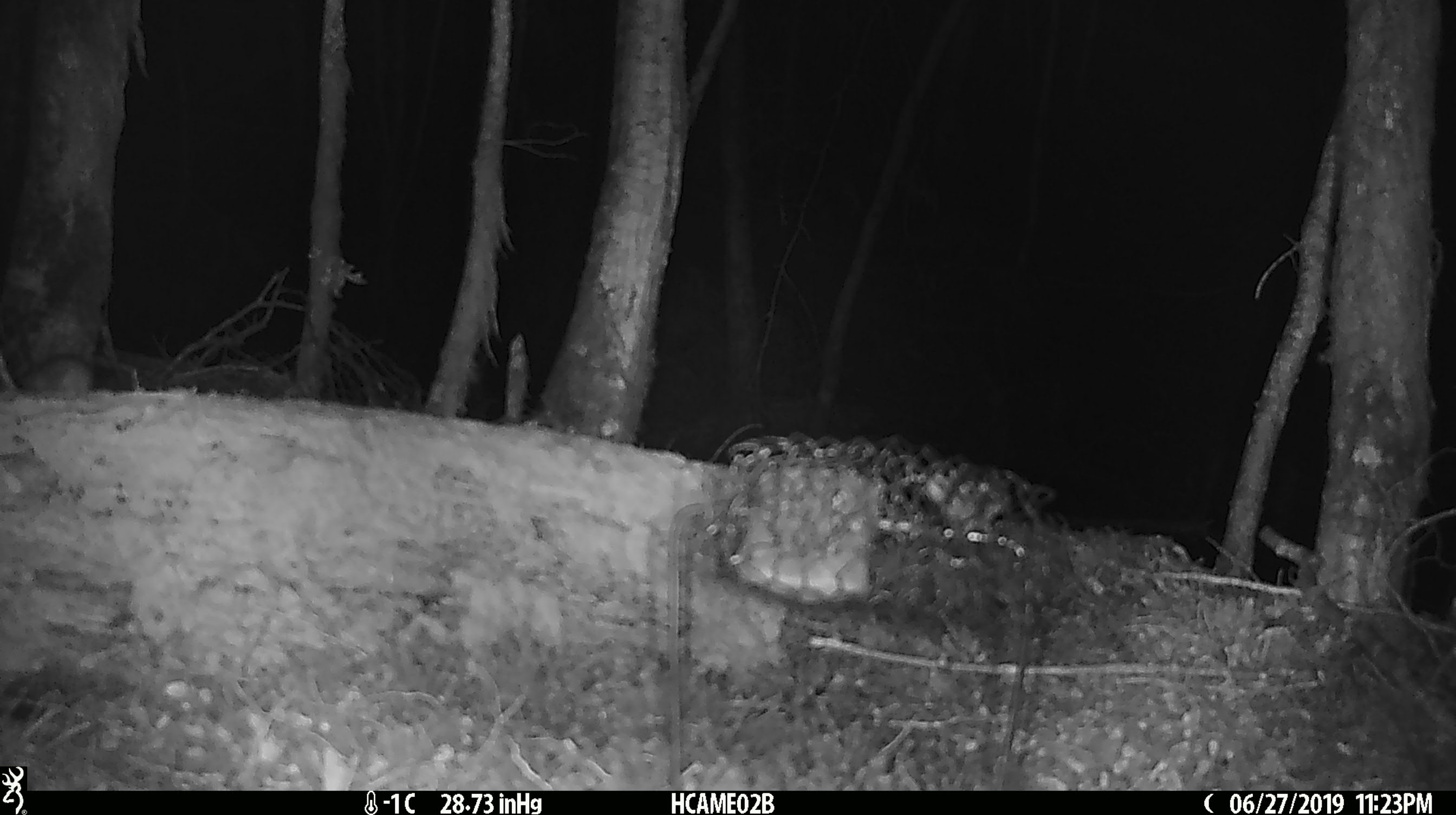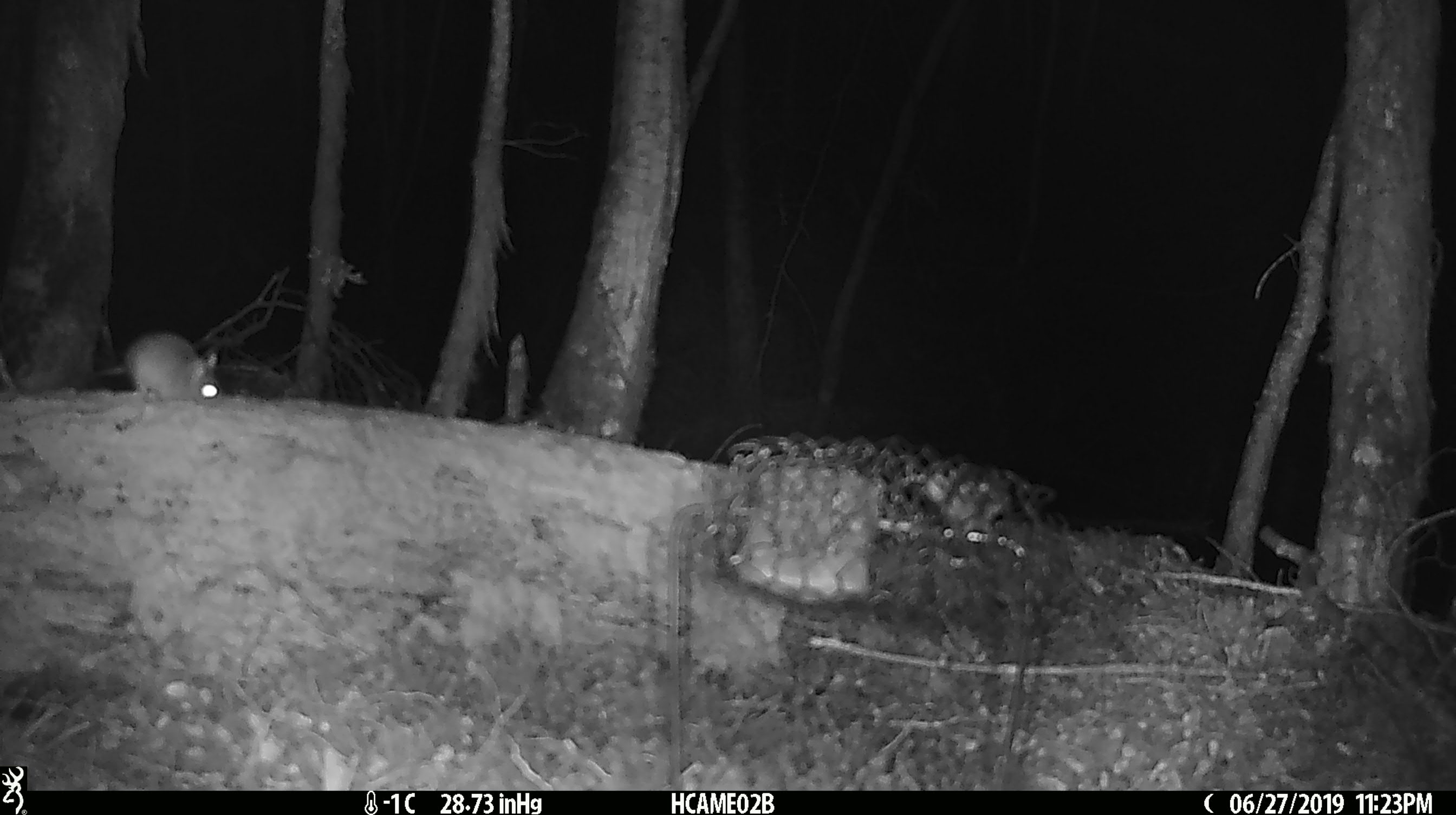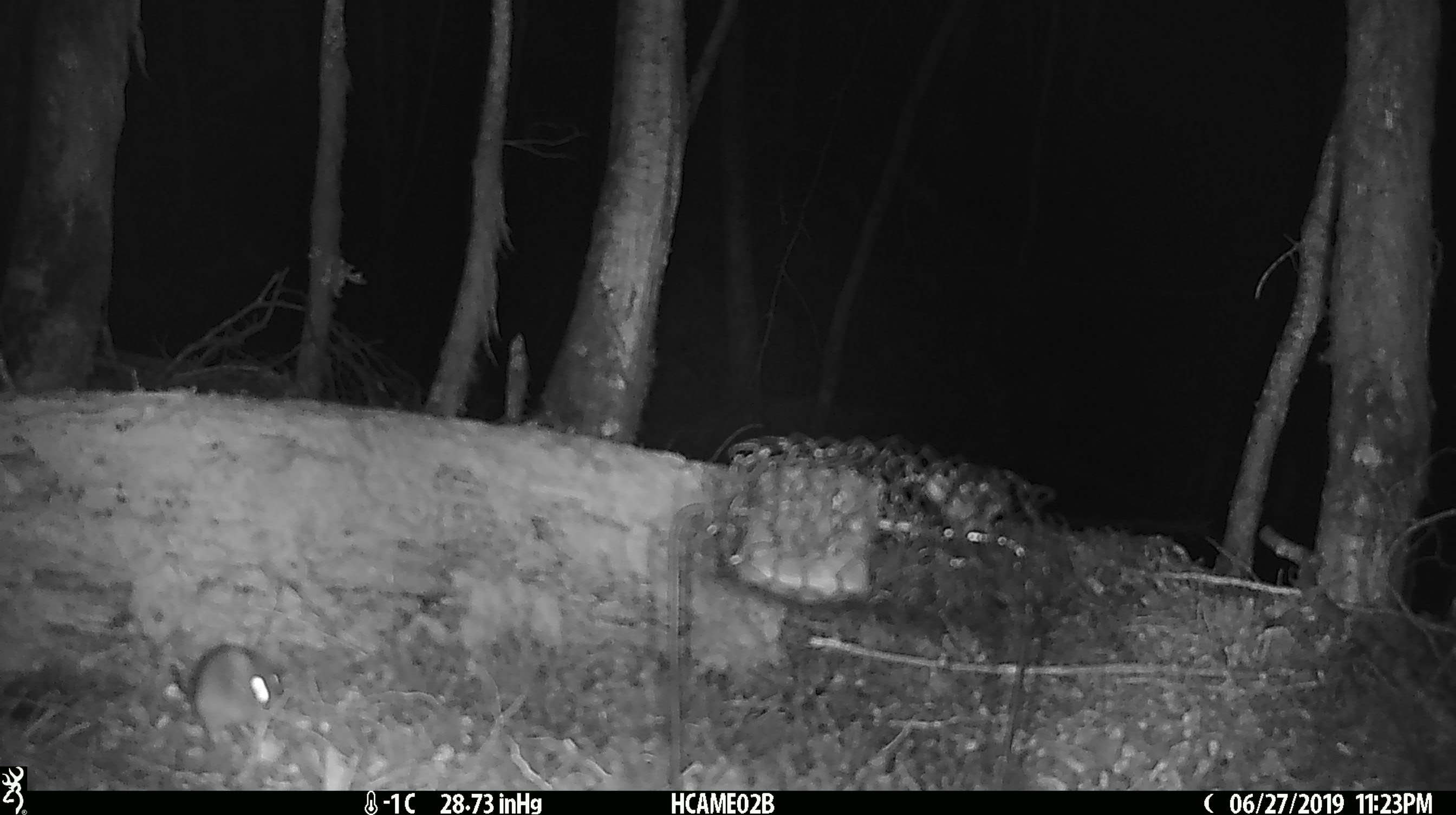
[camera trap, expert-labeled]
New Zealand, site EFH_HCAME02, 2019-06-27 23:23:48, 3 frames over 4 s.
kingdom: Animalia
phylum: Chordata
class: Mammalia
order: Rodentia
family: Muridae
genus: Mus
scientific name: Mus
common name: mouse